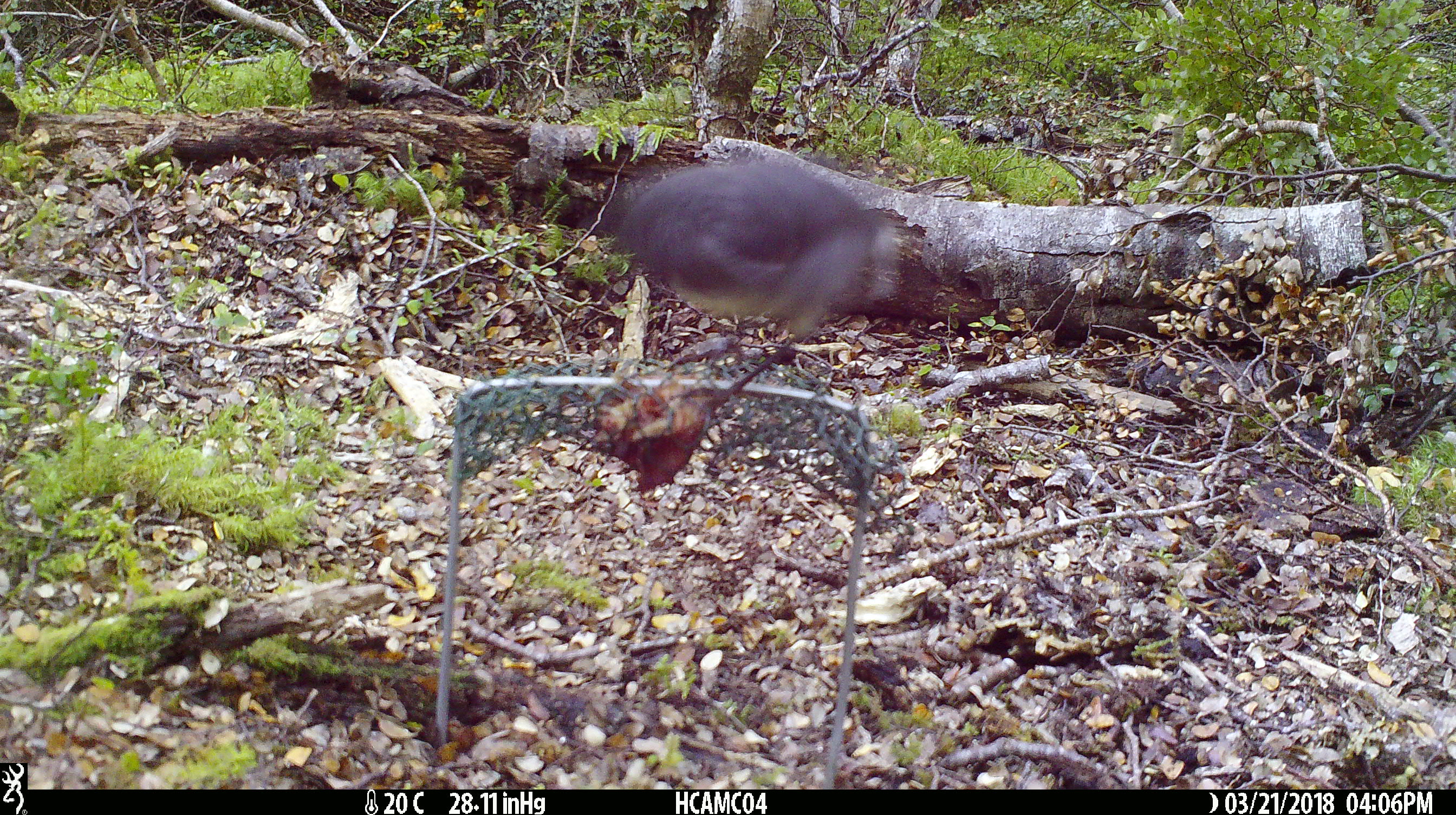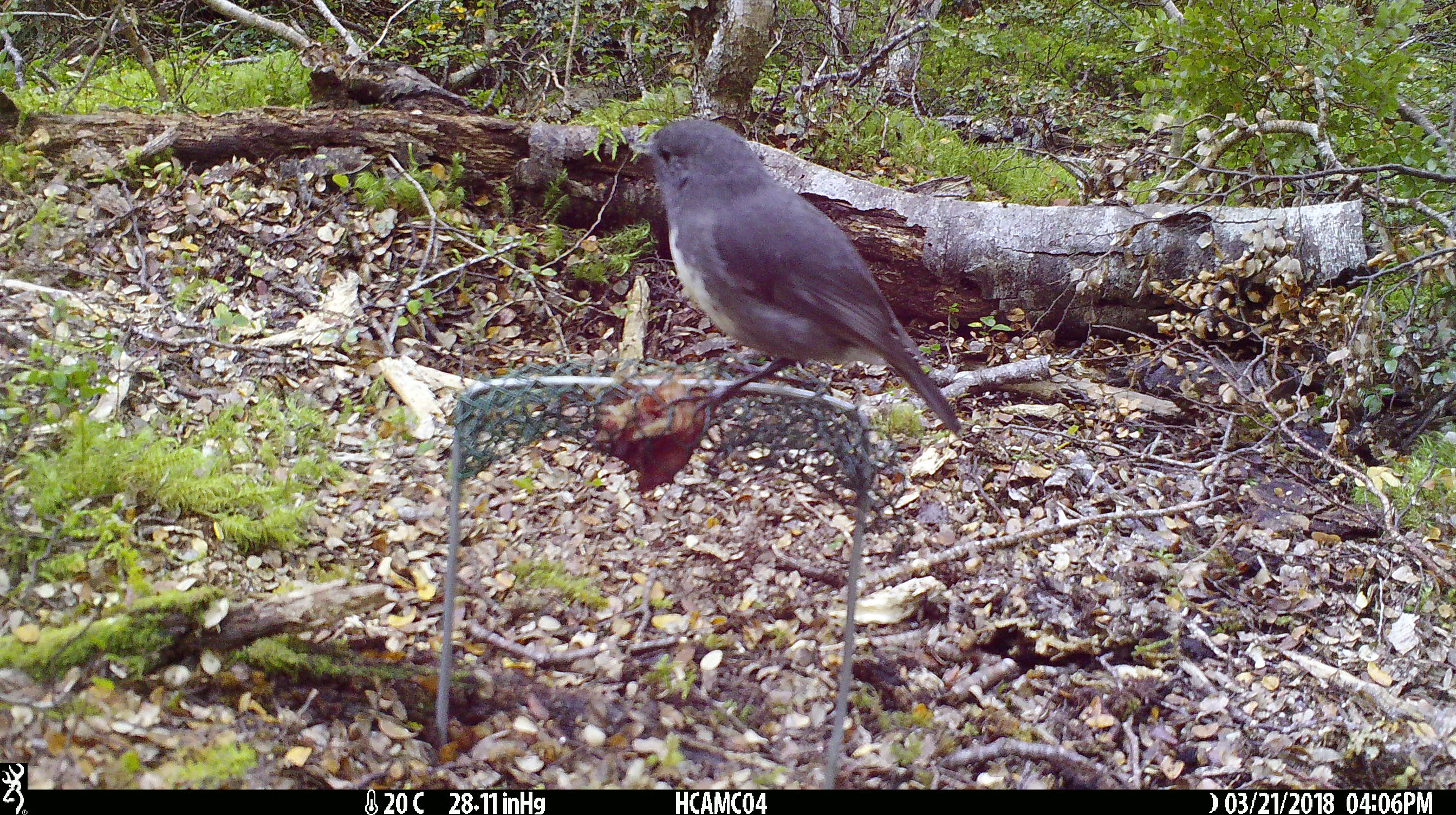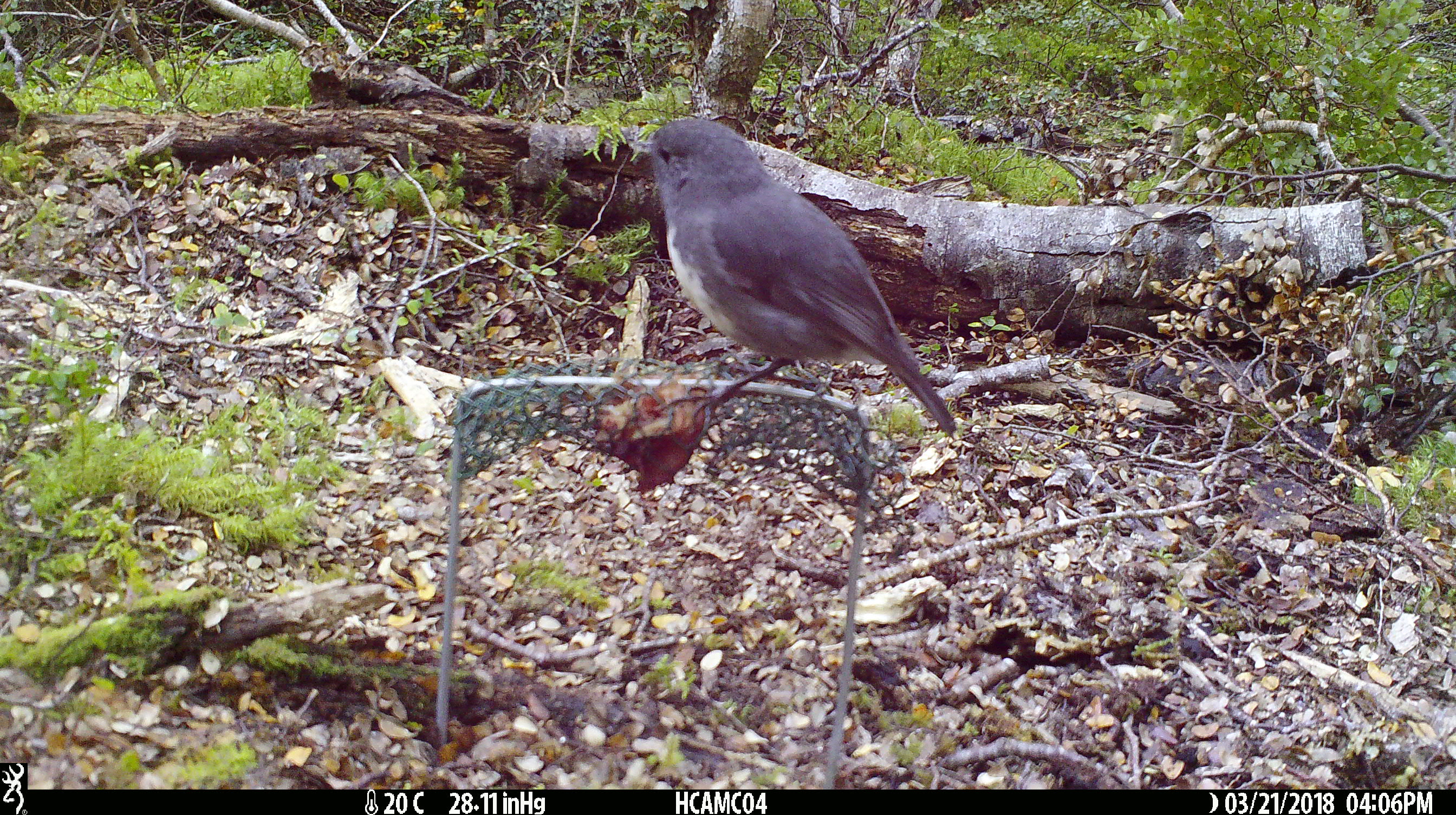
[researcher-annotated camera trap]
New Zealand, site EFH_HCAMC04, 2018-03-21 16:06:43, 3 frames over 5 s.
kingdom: Animalia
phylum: Chordata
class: Aves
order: Passeriformes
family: Petroicidae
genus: Petroica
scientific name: Petroica australis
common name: new zealand robin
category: robin